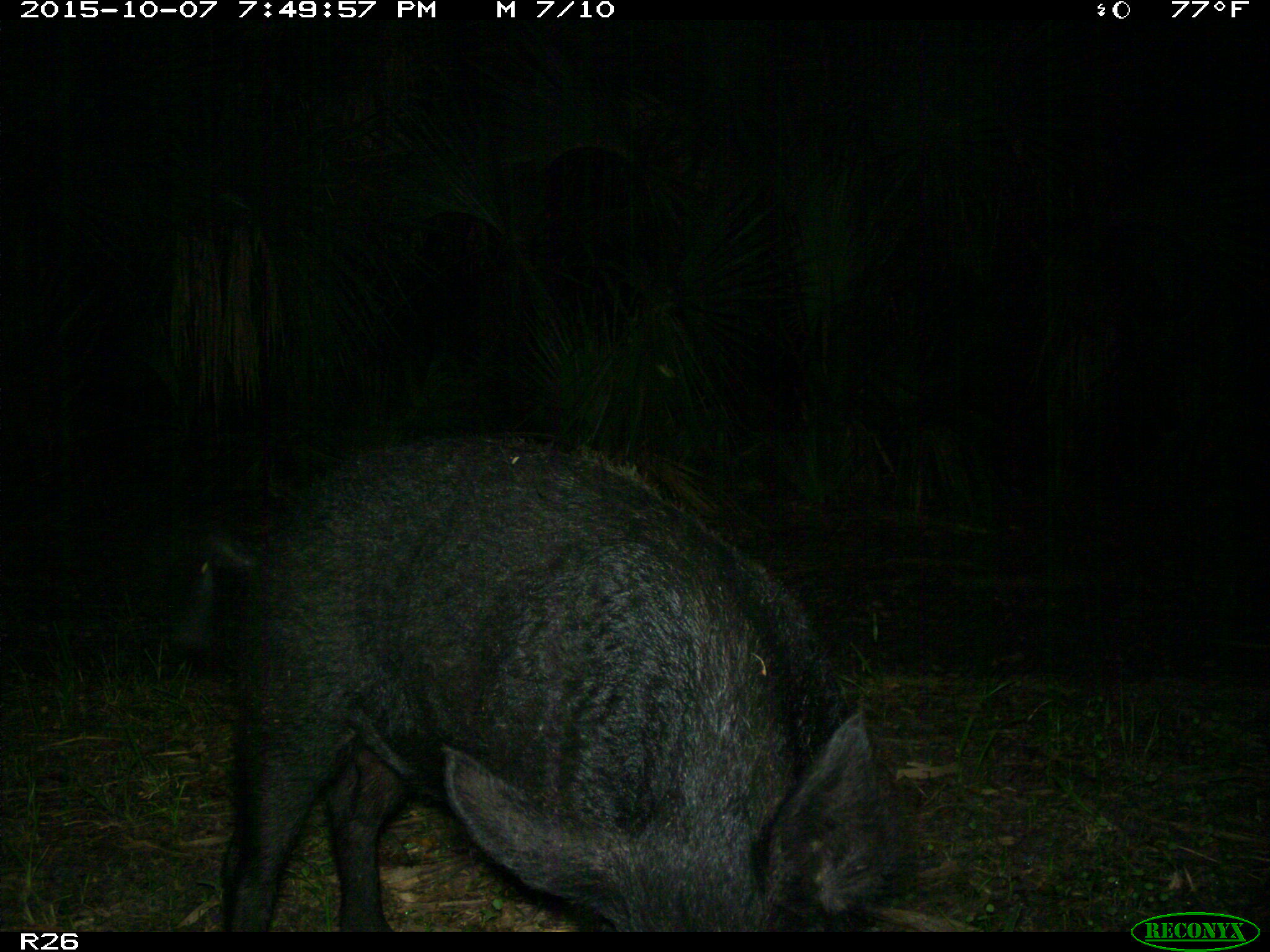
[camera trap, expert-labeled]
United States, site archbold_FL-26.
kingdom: Animalia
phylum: Chordata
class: Mammalia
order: Artiodactyla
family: Suidae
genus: Sus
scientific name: Sus scrofa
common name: wild boar